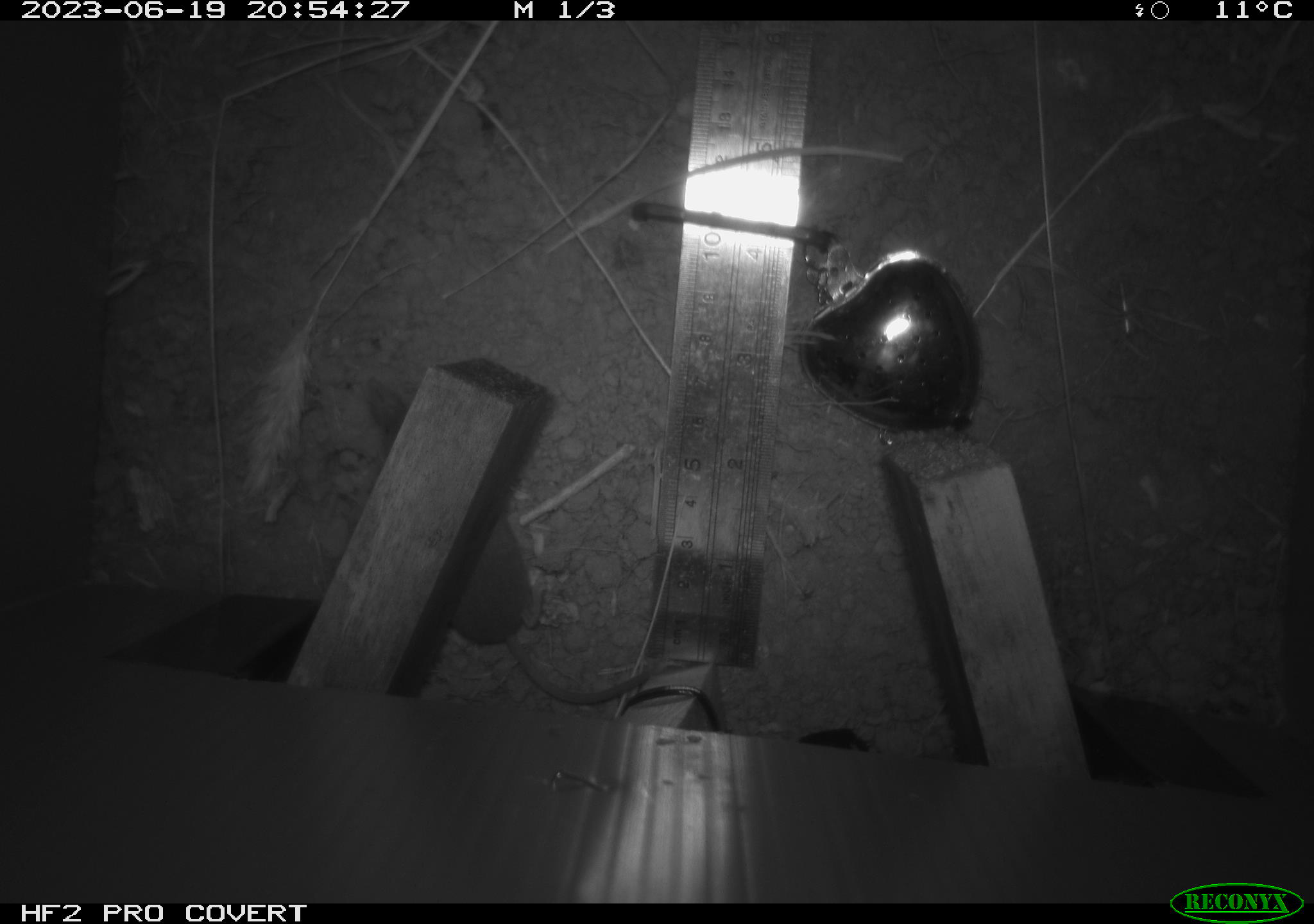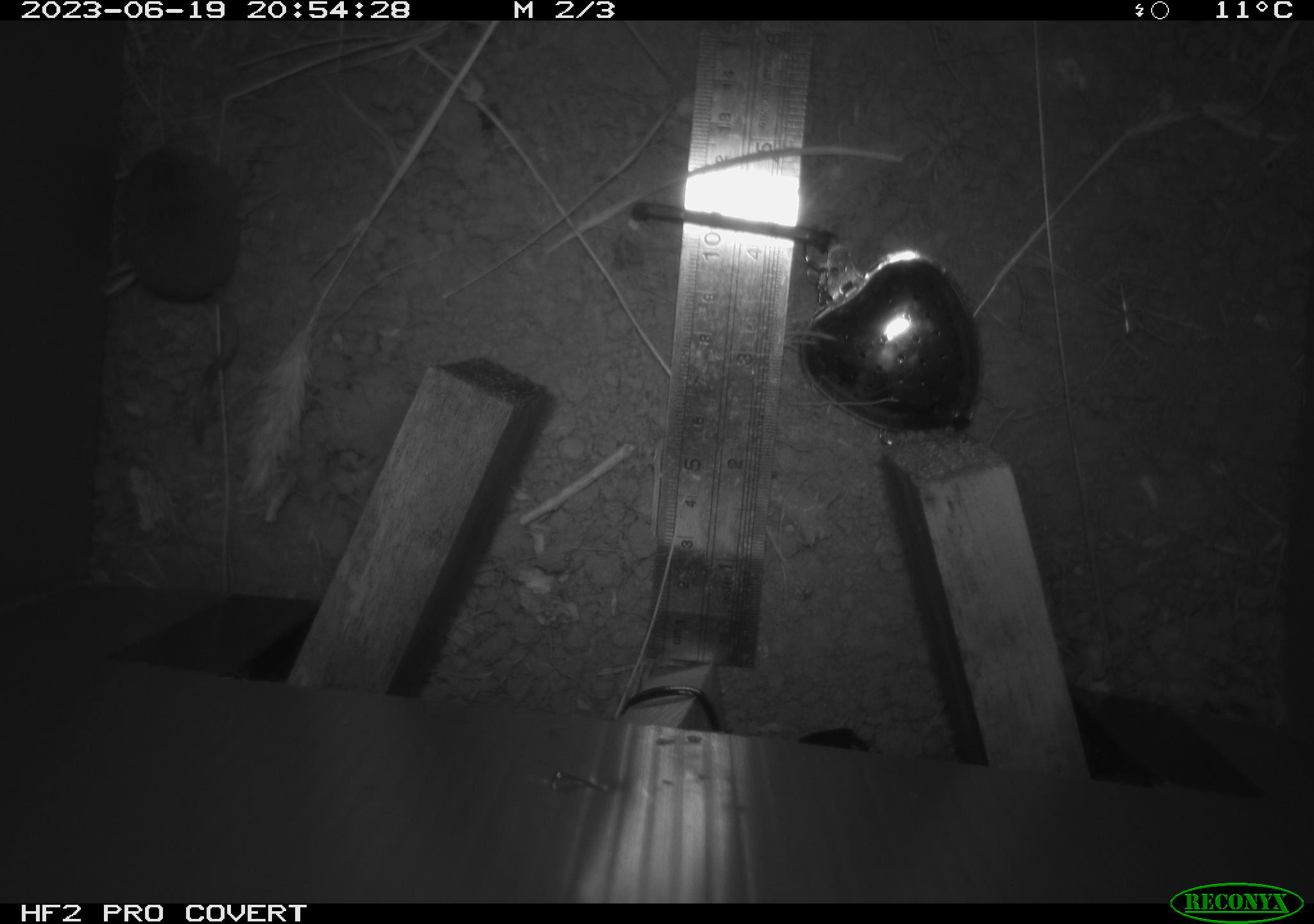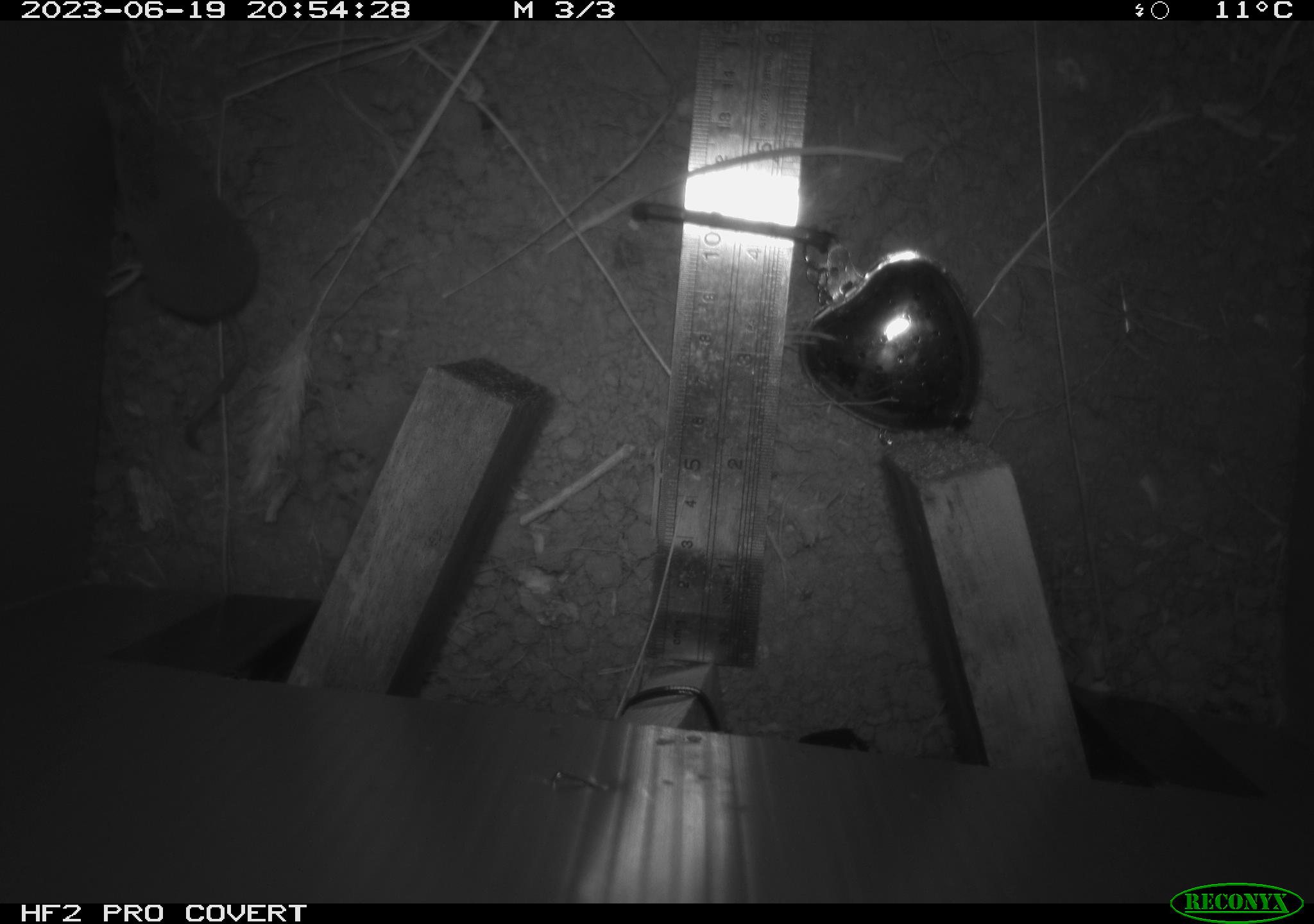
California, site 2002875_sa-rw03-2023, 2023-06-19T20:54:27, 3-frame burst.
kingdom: Animalia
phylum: Chordata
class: Mammalia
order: Eulipotyphla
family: Soricidae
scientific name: Soricidae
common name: shrews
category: soricidae family